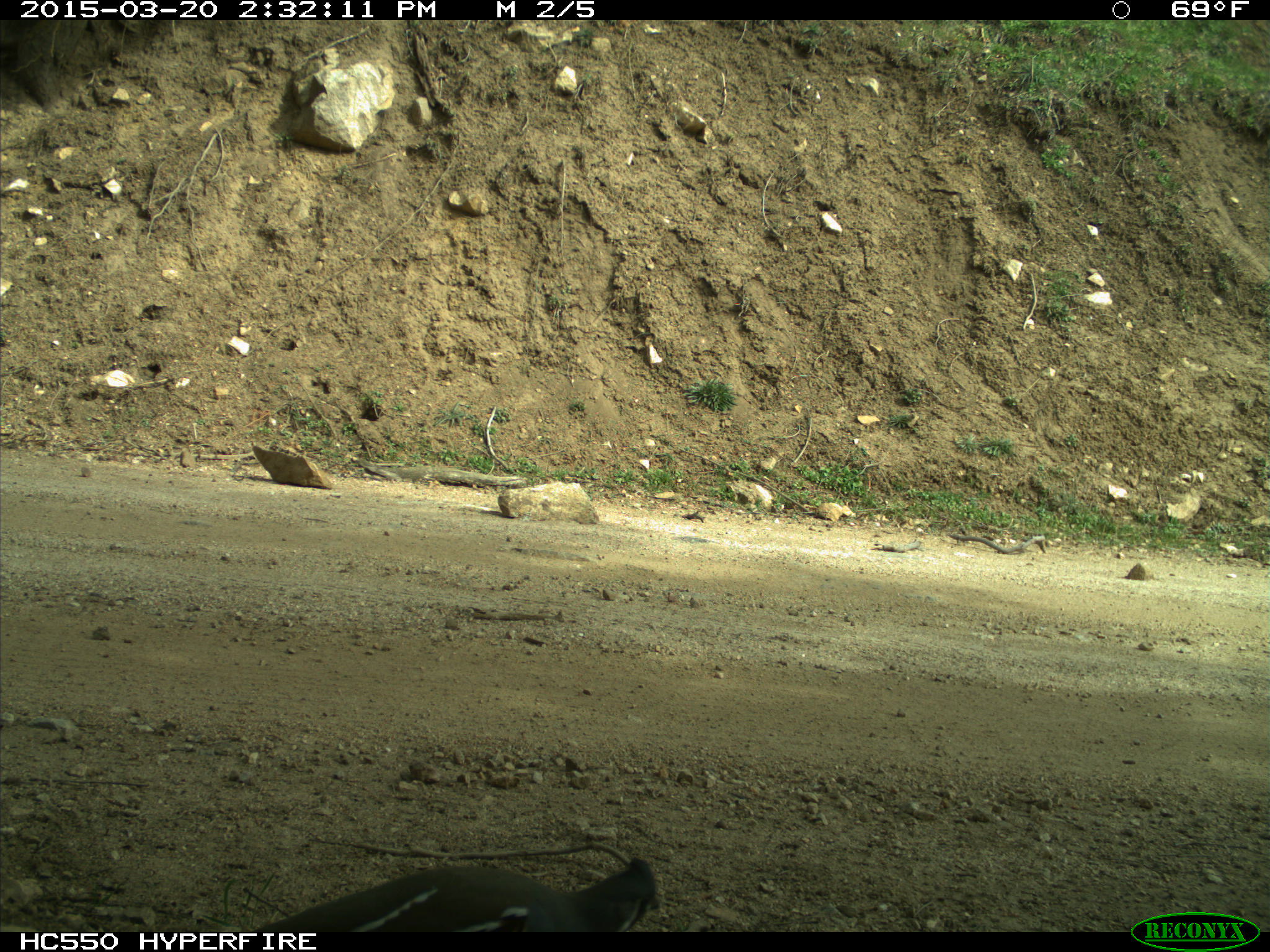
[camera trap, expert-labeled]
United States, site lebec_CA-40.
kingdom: Animalia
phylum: Chordata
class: Aves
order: Galliformes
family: Odontophoridae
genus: Callipepla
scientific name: Callipepla californica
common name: california quail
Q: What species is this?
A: Callipepla californica (california quail).